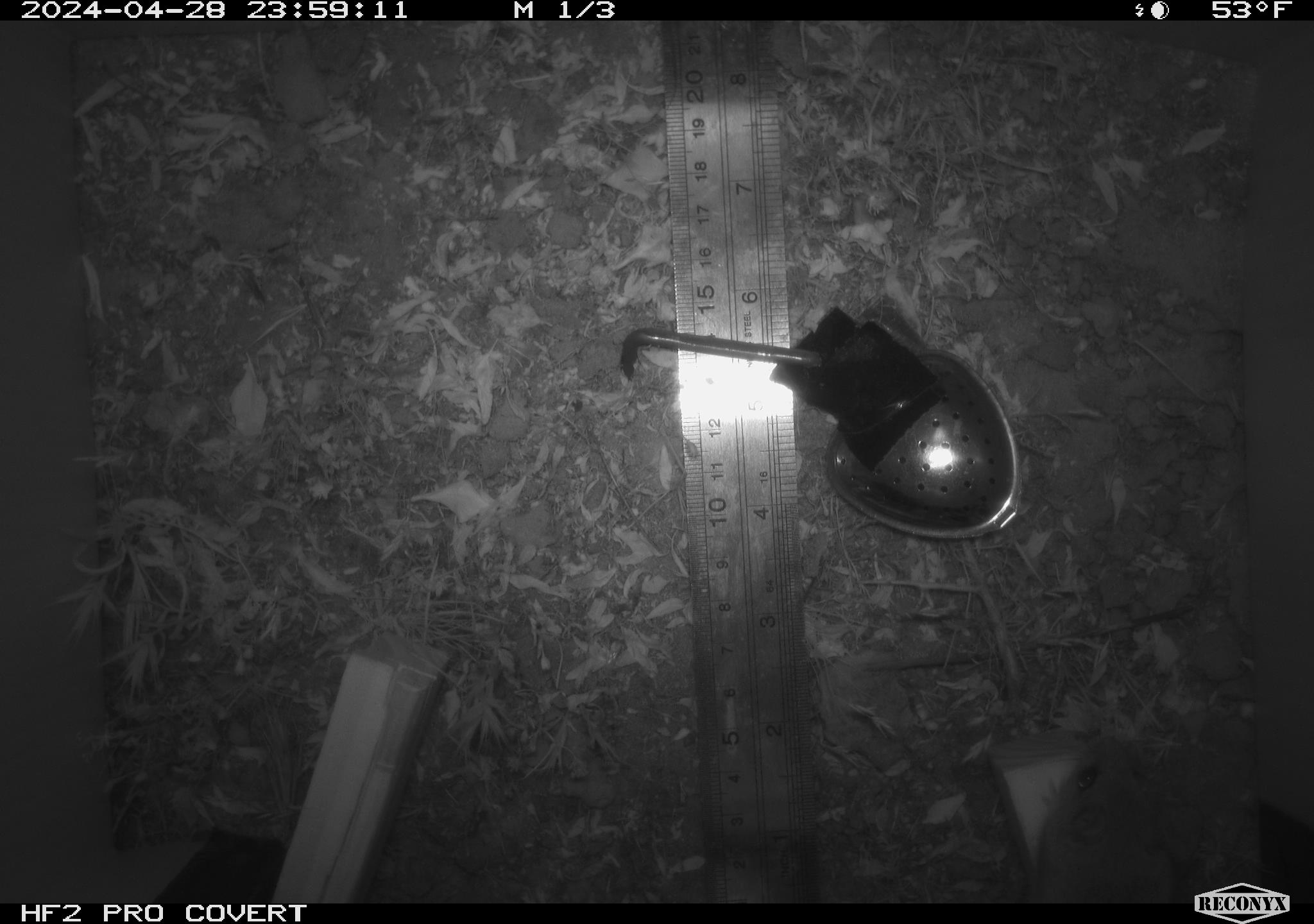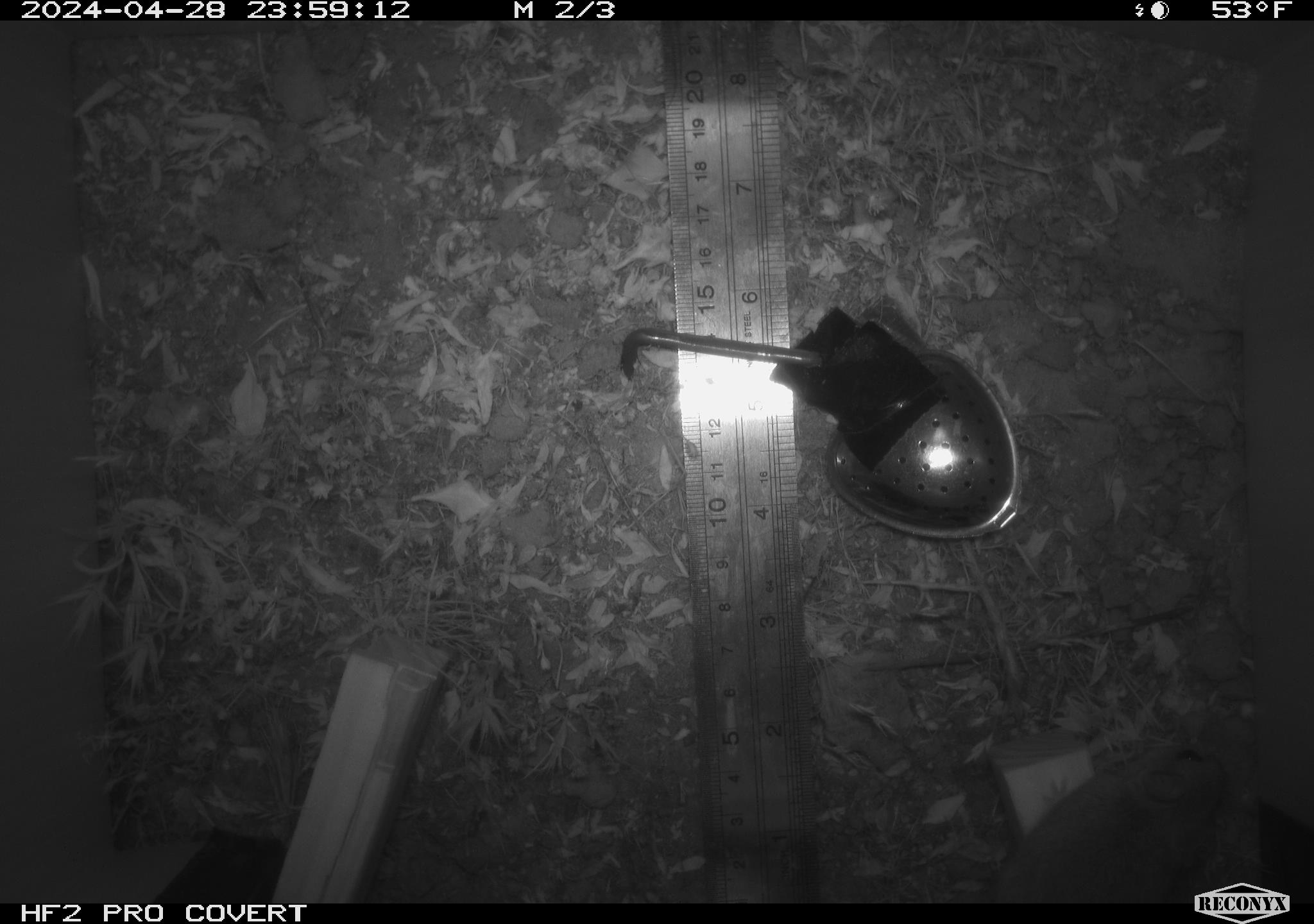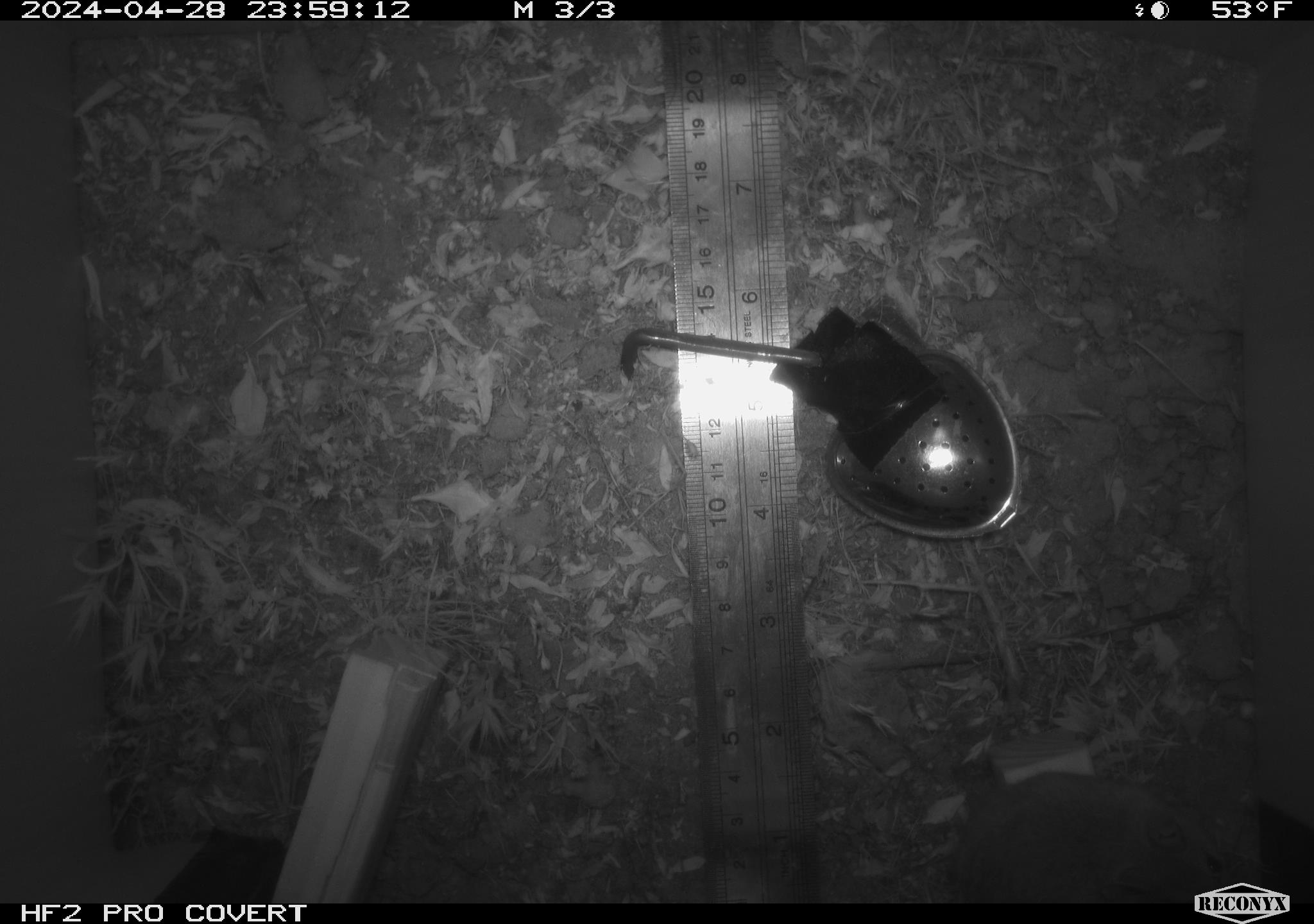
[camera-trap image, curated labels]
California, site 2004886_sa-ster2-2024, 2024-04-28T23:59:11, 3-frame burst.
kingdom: Animalia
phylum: Chordata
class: Mammalia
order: Rodentia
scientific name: Rodentia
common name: mouse species